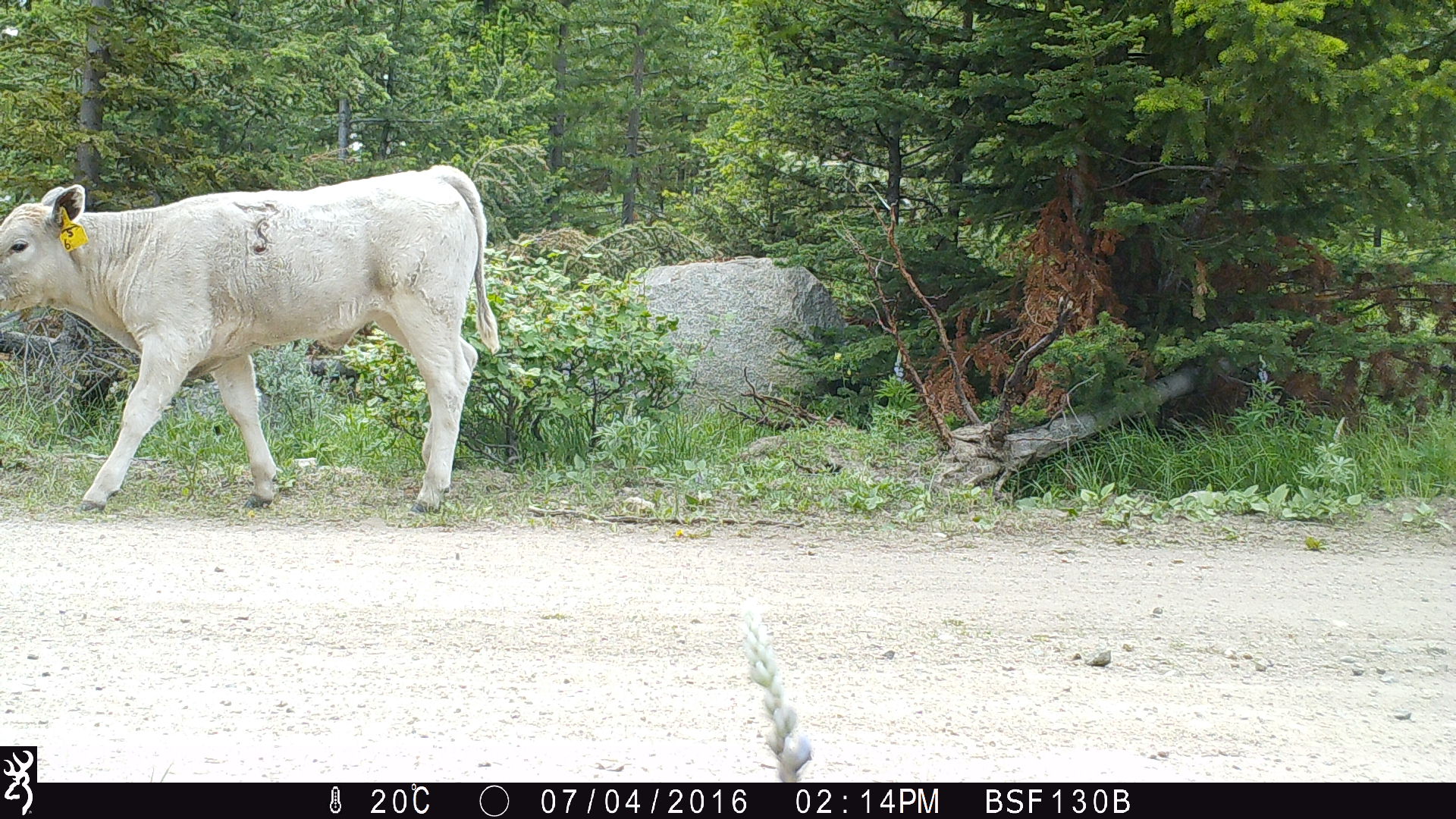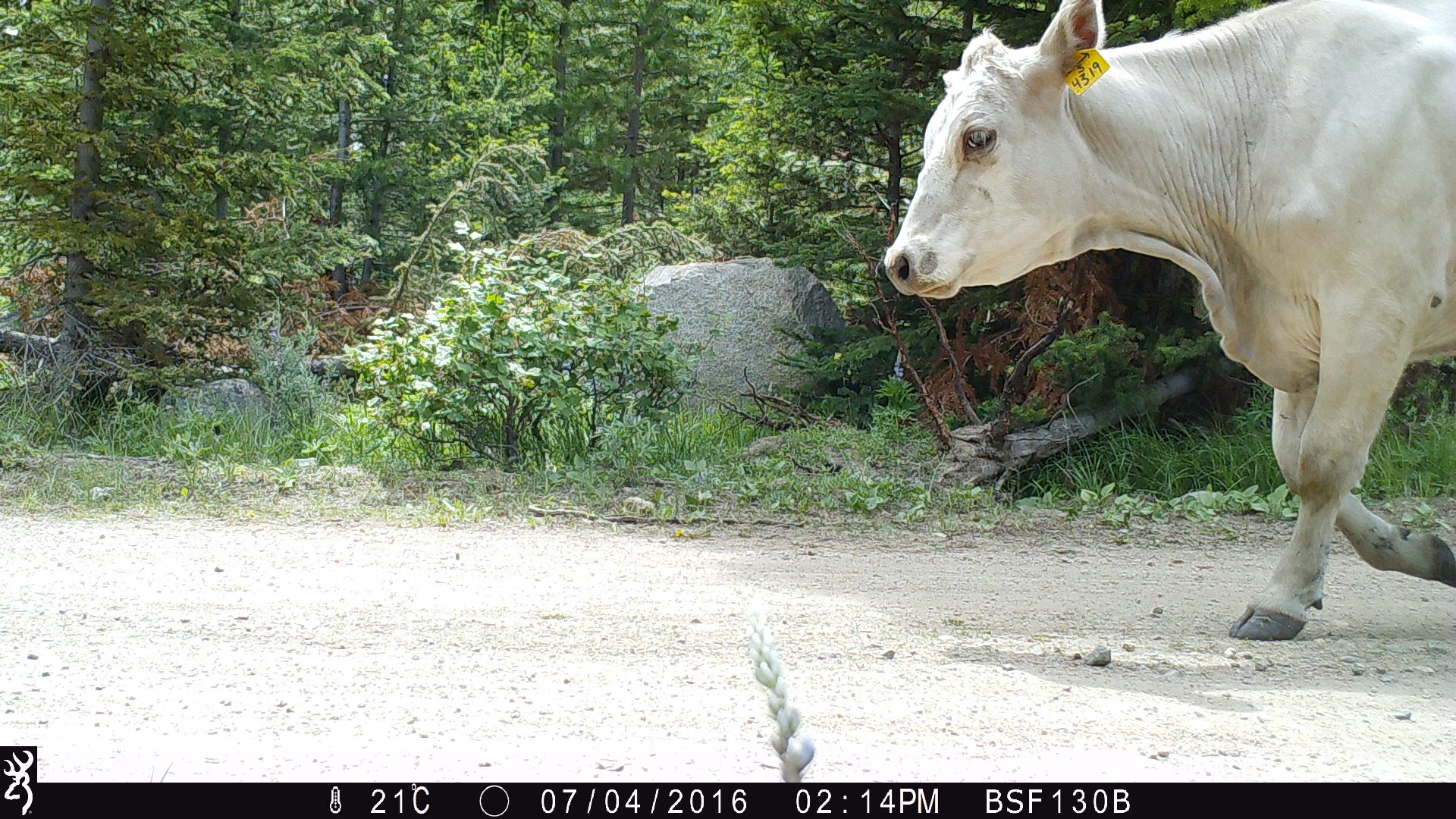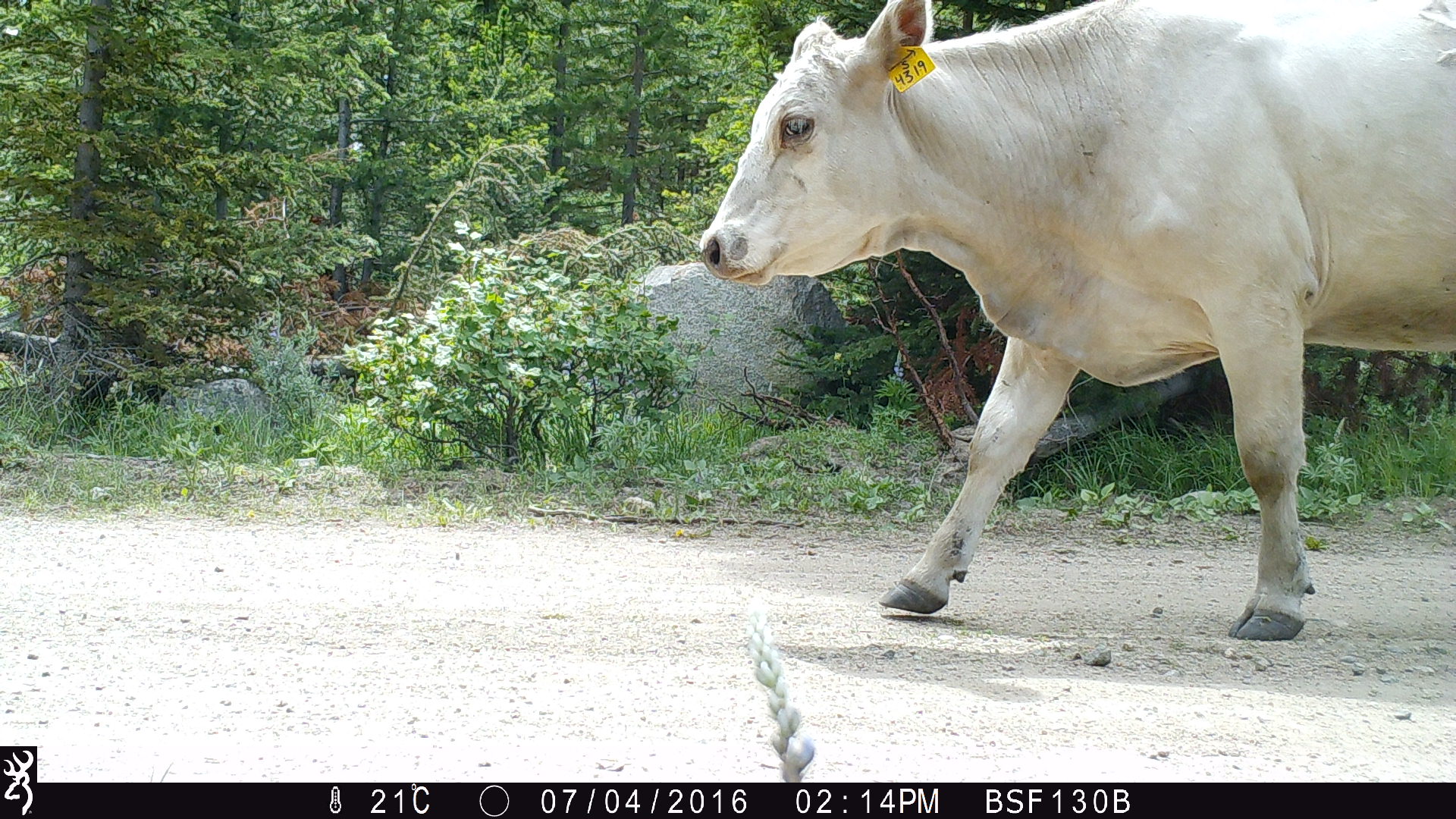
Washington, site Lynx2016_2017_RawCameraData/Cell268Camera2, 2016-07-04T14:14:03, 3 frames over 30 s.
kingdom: Animalia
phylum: Chordata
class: Mammalia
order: Artiodactyla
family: Bovidae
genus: Bos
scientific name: Bos taurus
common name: domestic cattle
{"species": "domestic cattle (Bos taurus)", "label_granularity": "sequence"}